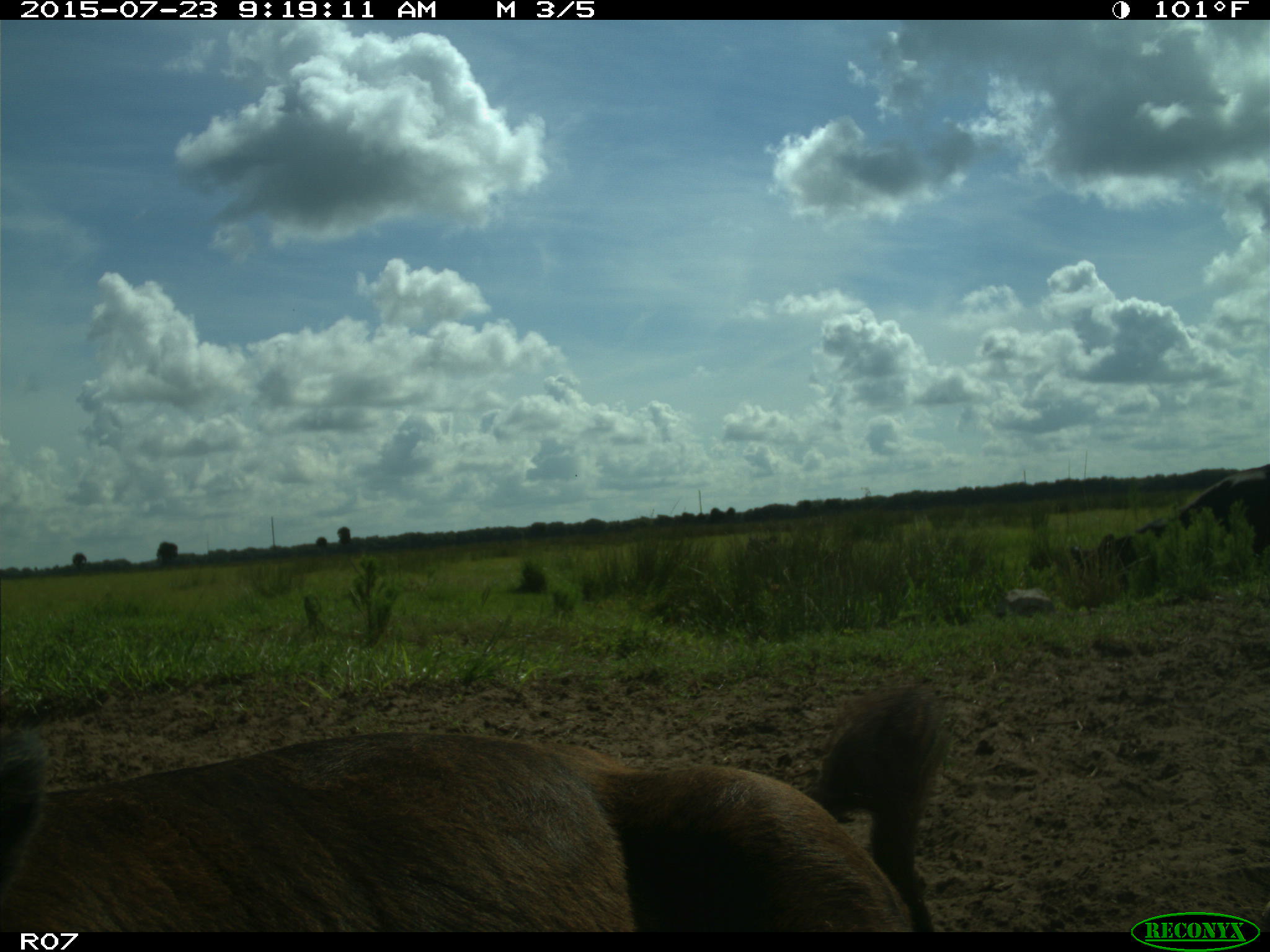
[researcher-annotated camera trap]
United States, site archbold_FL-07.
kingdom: Animalia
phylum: Chordata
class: Mammalia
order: Artiodactyla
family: Bovidae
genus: Bos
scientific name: Bos taurus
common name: domestic cow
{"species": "Bos taurus (domestic cow)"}